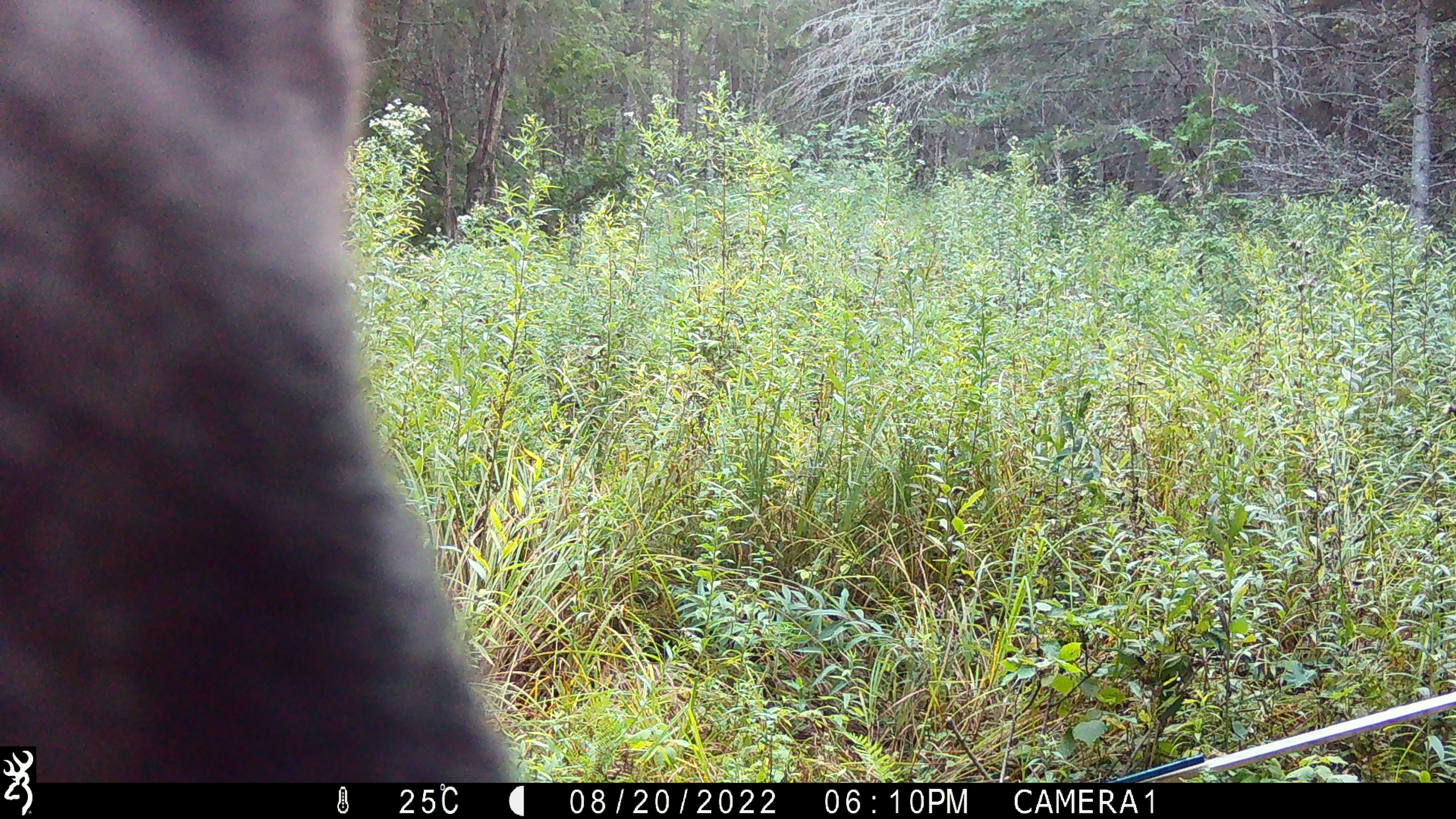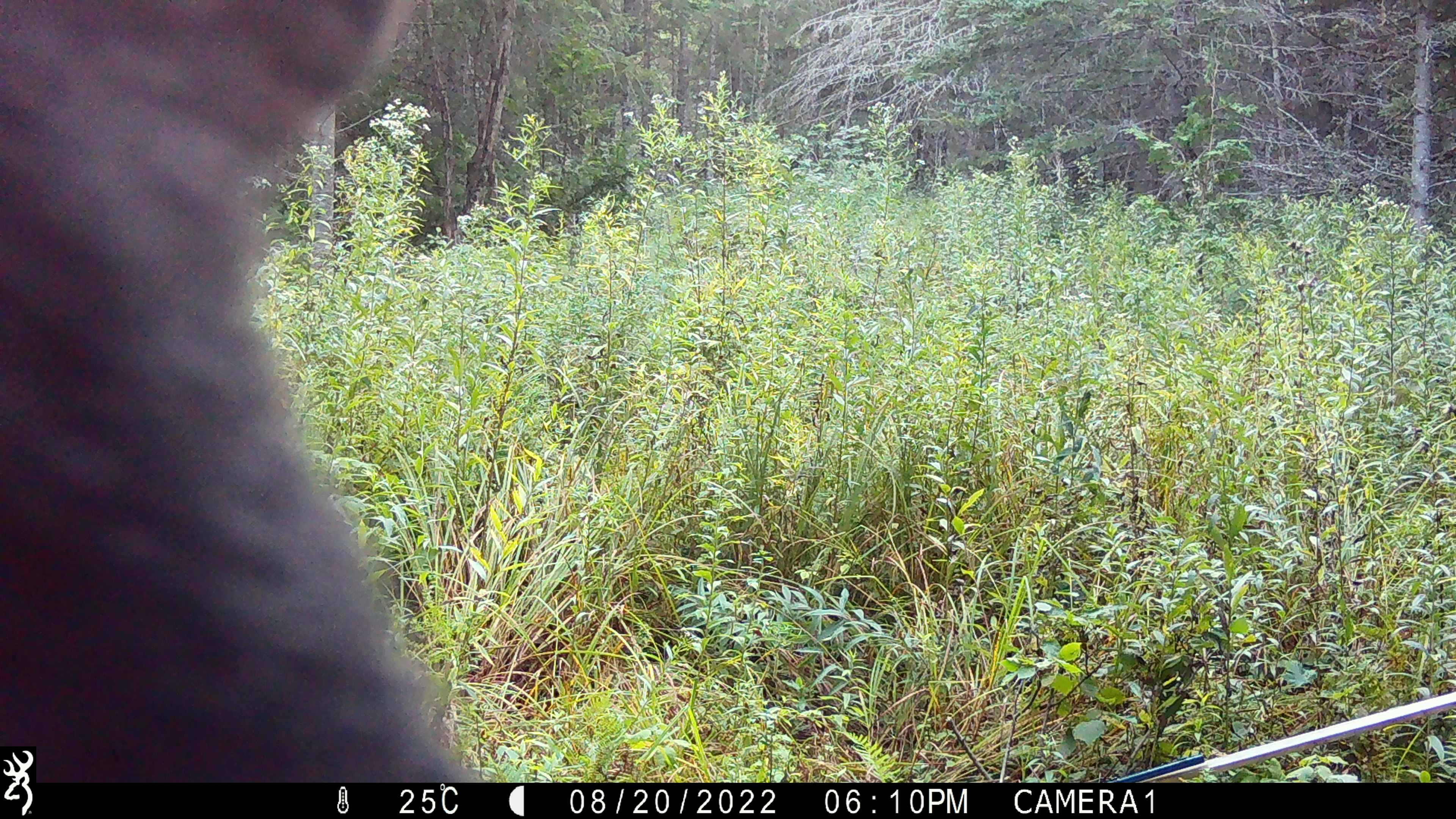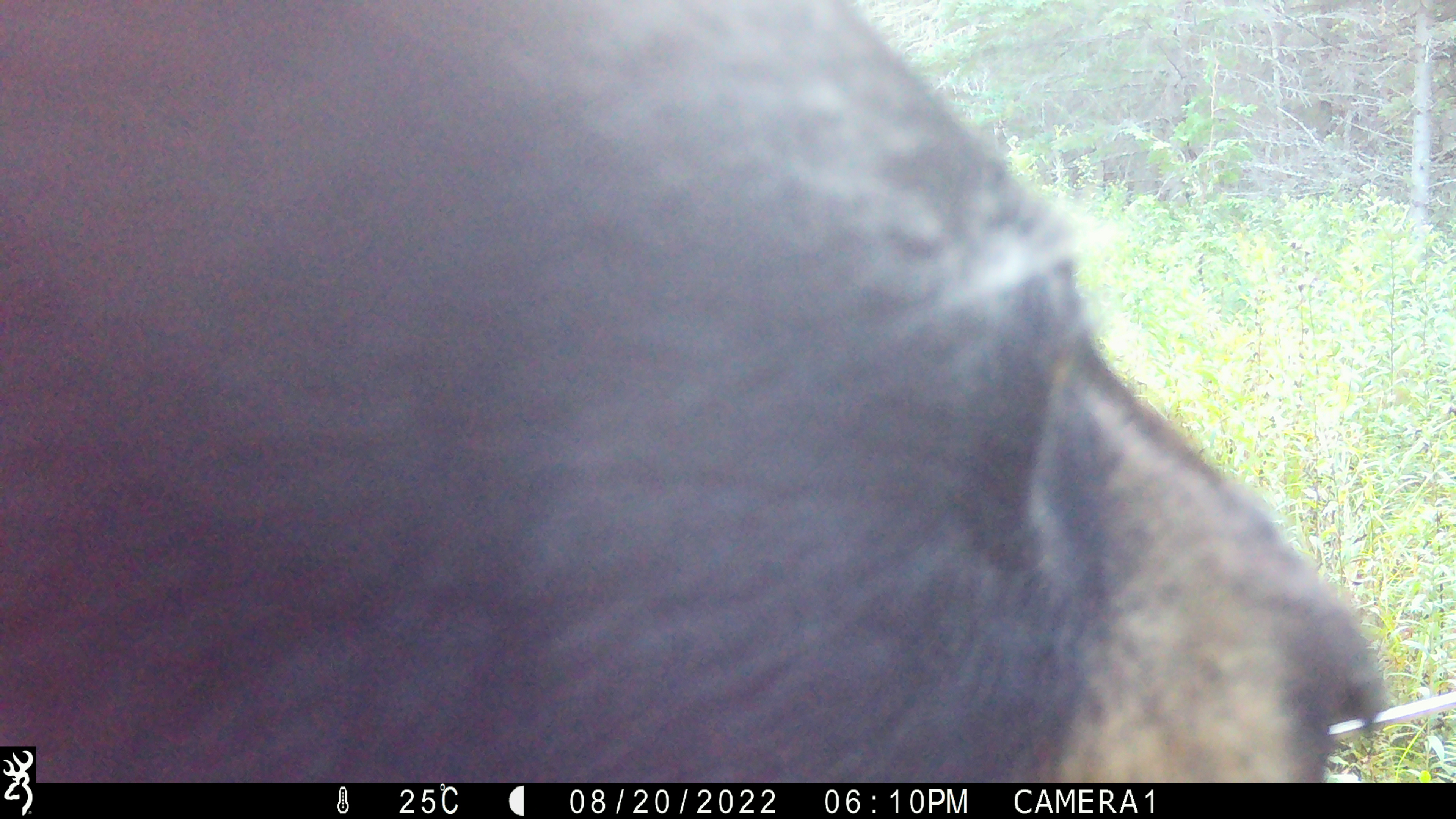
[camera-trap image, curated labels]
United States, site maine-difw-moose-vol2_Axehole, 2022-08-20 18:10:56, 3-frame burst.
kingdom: Animalia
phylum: Chordata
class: Mammalia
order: Carnivora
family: Ursidae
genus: Ursus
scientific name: Ursus americanus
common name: black bear